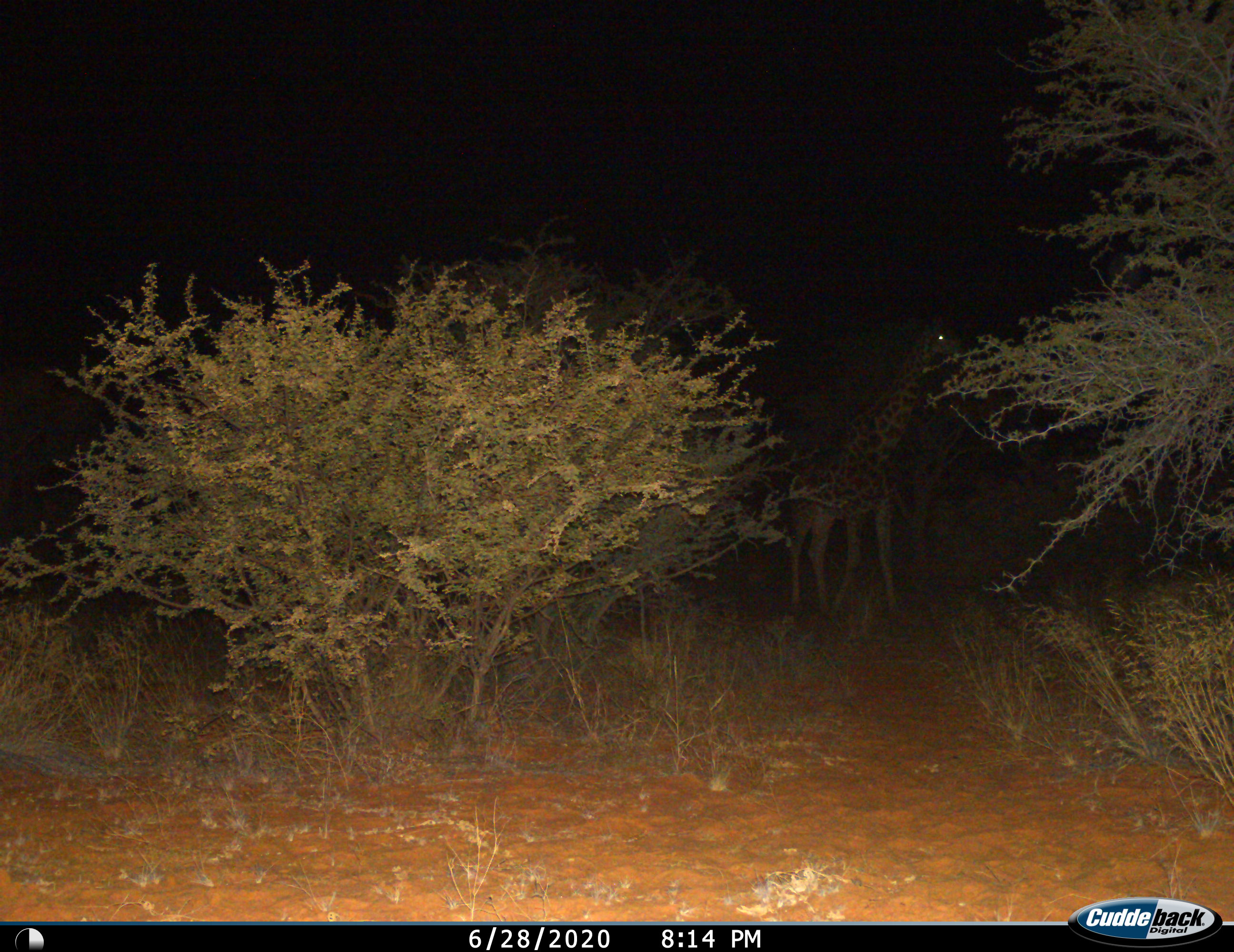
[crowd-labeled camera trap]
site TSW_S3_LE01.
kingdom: Animalia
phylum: Chordata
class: Mammalia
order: Artiodactyla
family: Giraffidae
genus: Giraffa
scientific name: Giraffa camelopardalis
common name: giraffe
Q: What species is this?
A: Giraffe (Giraffa camelopardalis).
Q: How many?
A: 1.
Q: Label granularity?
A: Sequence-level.